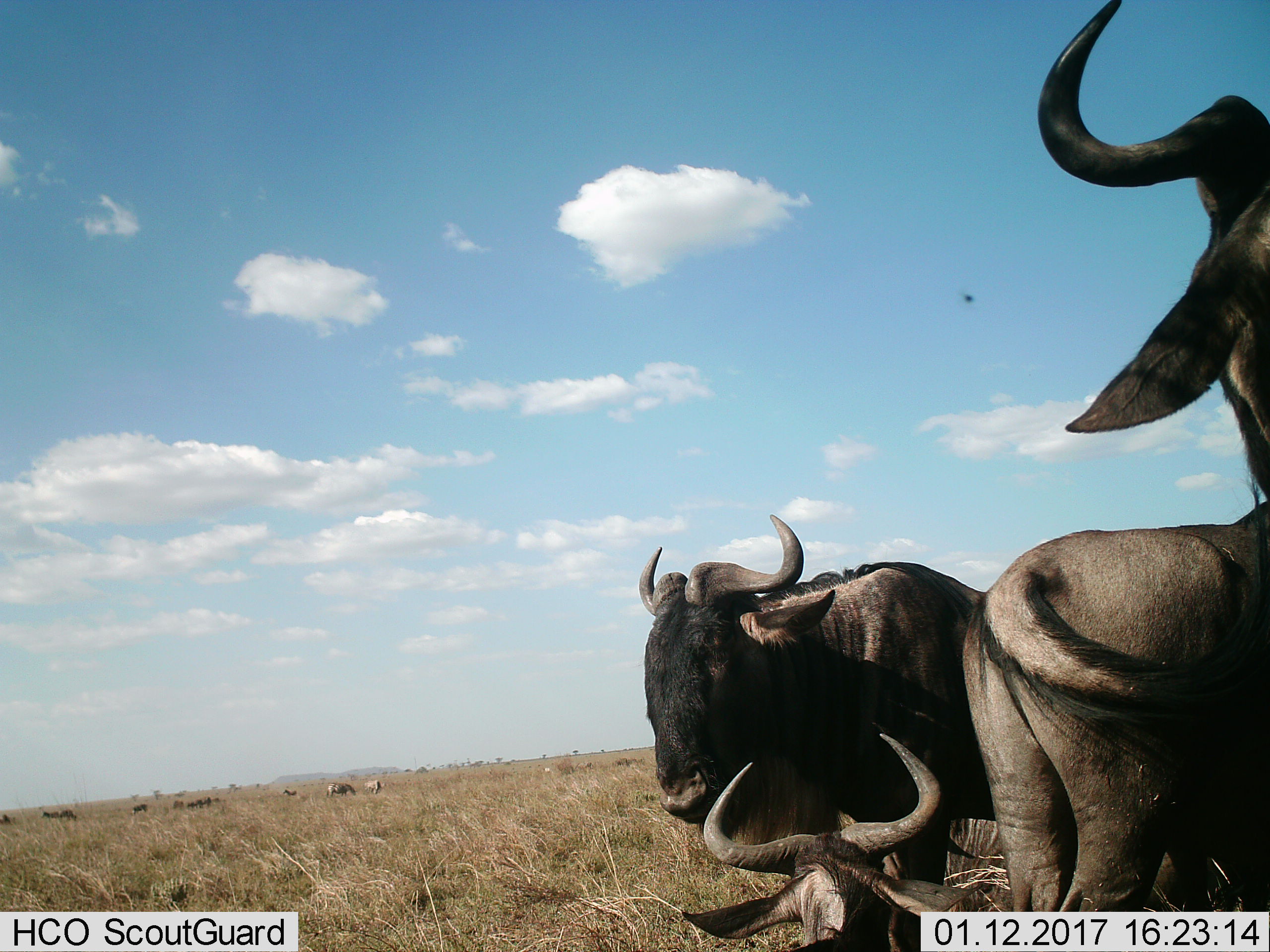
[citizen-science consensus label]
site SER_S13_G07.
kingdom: Animalia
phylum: Chordata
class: Mammalia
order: Artiodactyla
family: Bovidae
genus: Connochaetes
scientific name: Connochaetes taurinus taurinus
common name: blue wildebeest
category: wildebeestblue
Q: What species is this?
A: Wildebeestblue (blue wildebeest) (Connochaetes taurinus taurinus).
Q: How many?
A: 4.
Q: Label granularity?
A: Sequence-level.